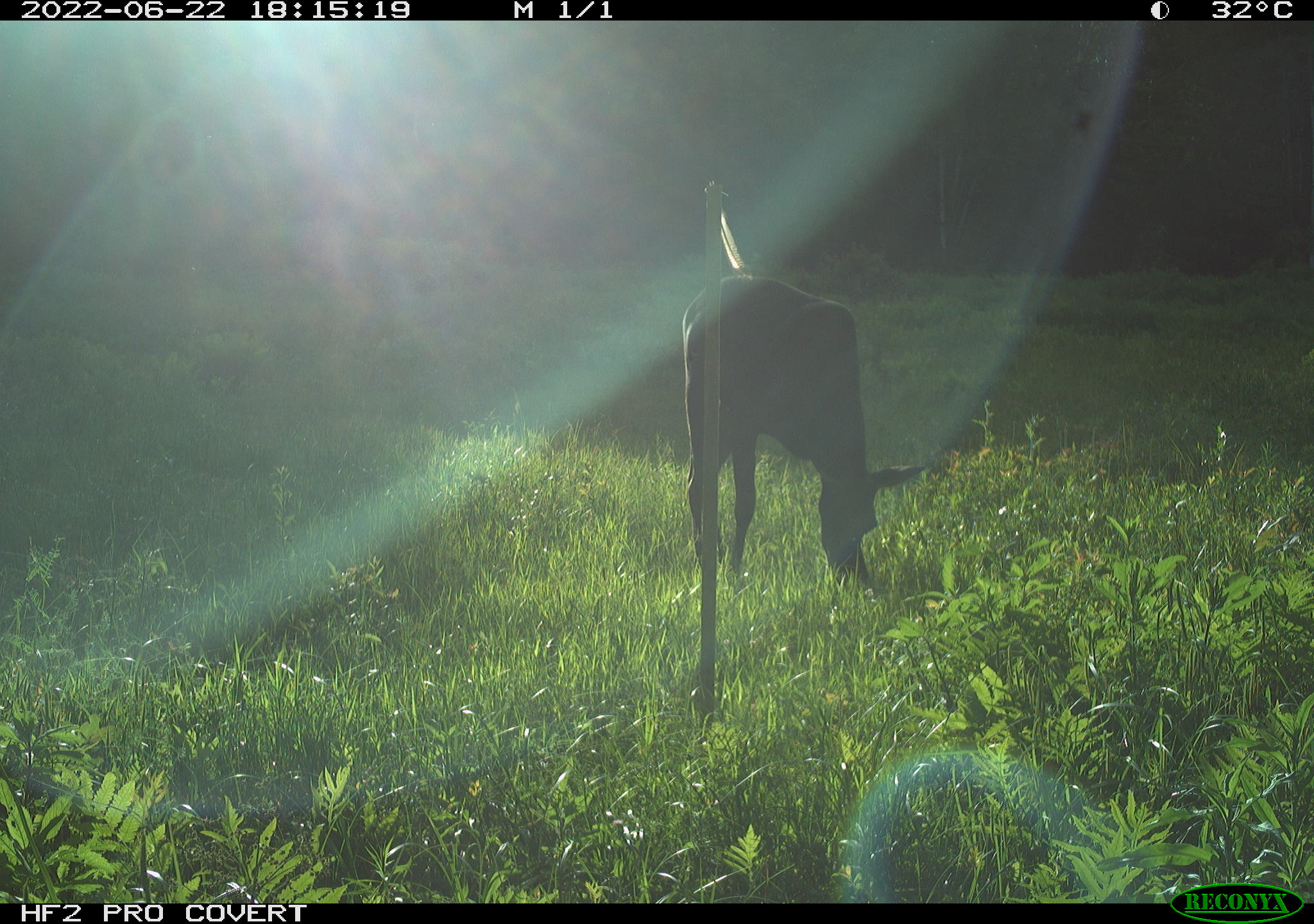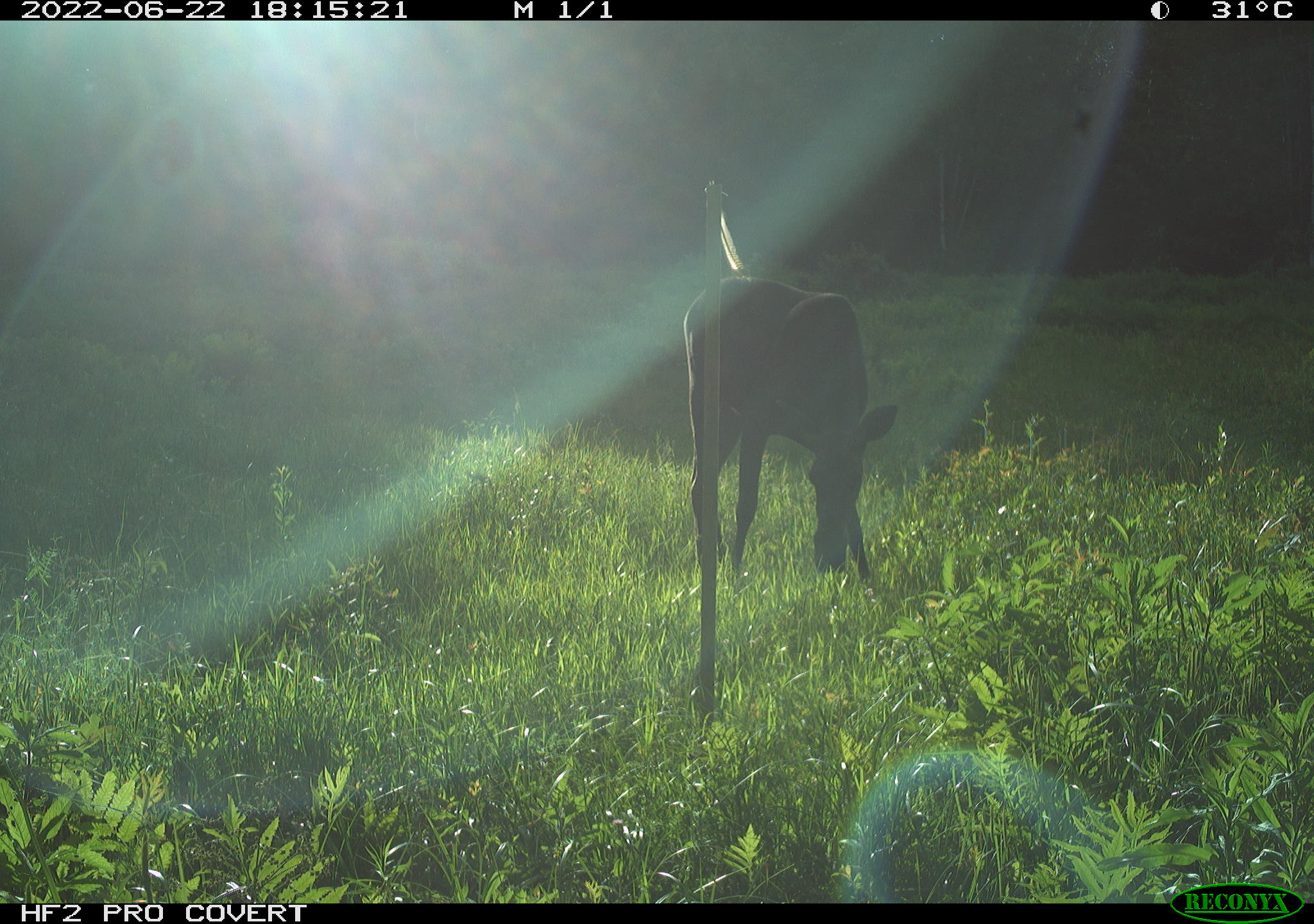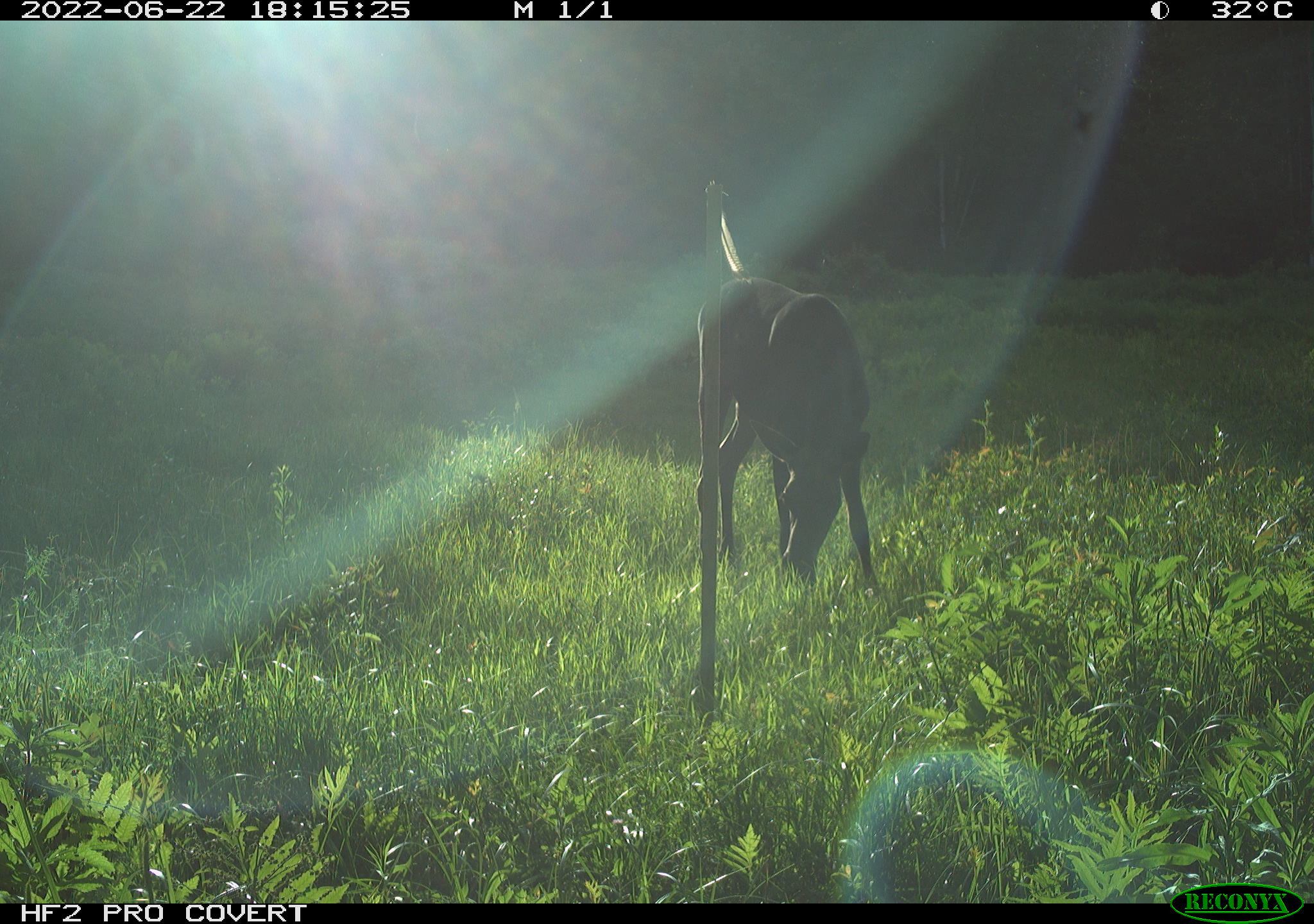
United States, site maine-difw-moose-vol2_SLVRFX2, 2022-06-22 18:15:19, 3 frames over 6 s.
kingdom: Animalia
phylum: Chordata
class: Mammalia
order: Artiodactyla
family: Cervidae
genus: Alces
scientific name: Alces alces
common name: moose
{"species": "moose (Alces alces)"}